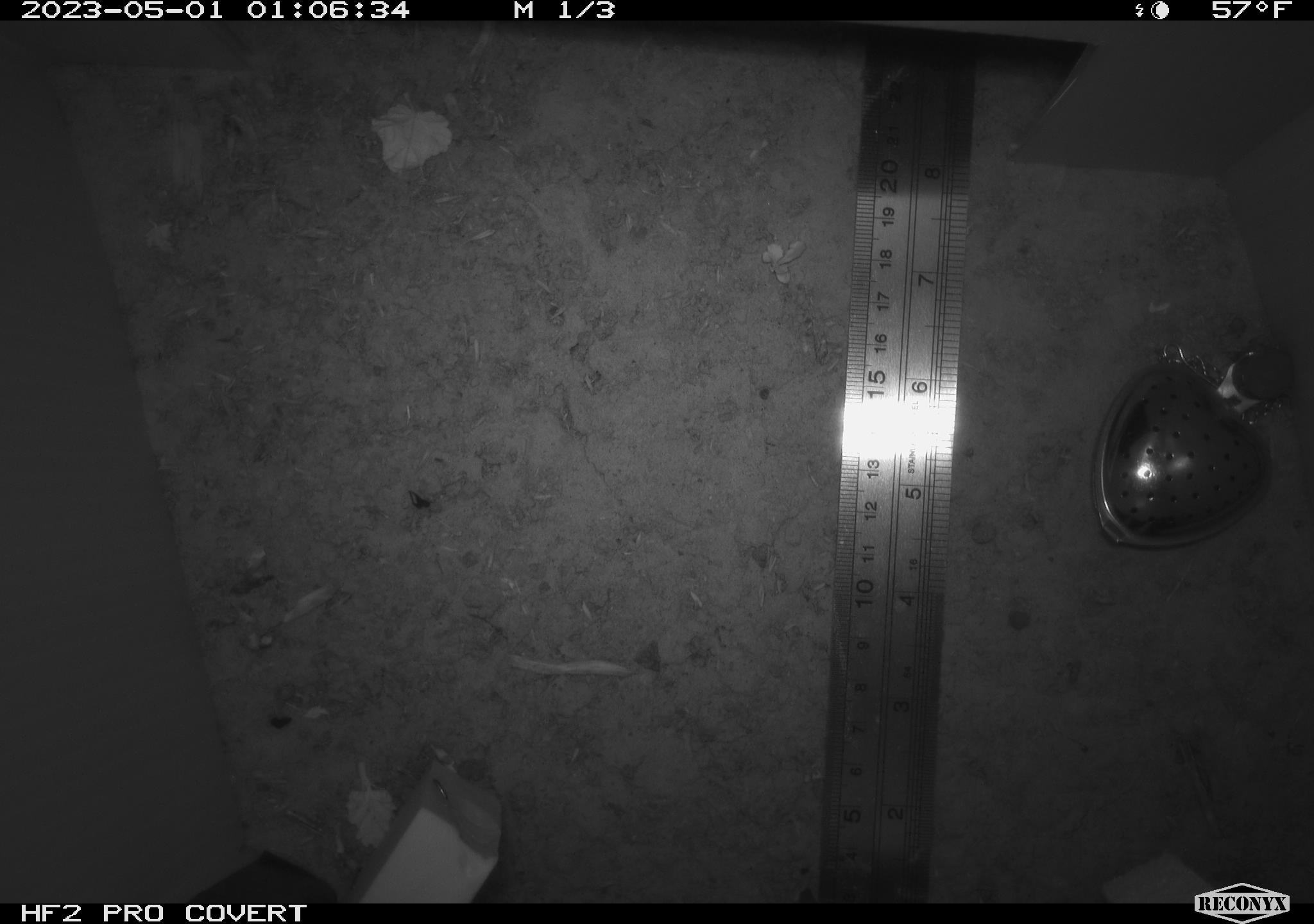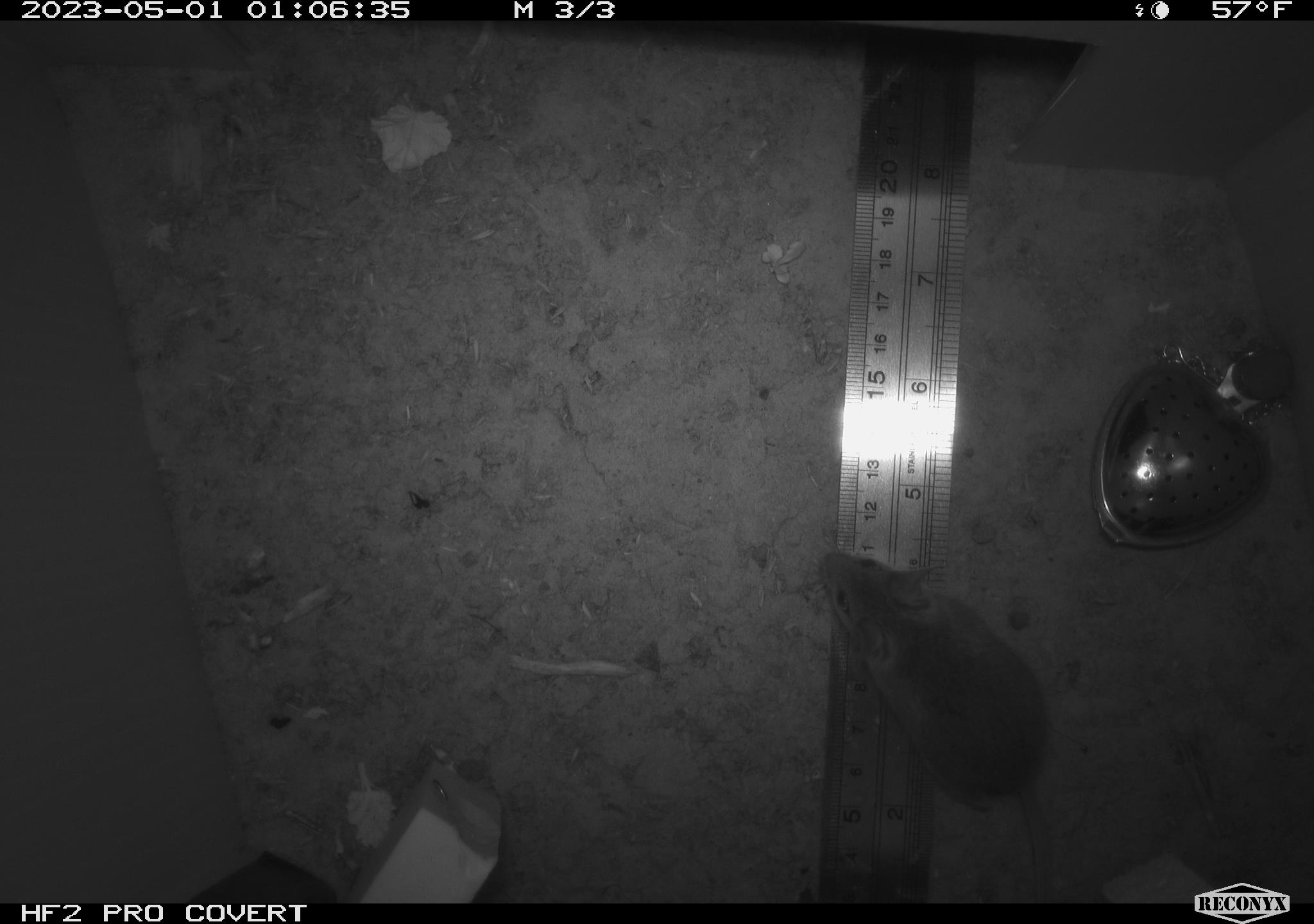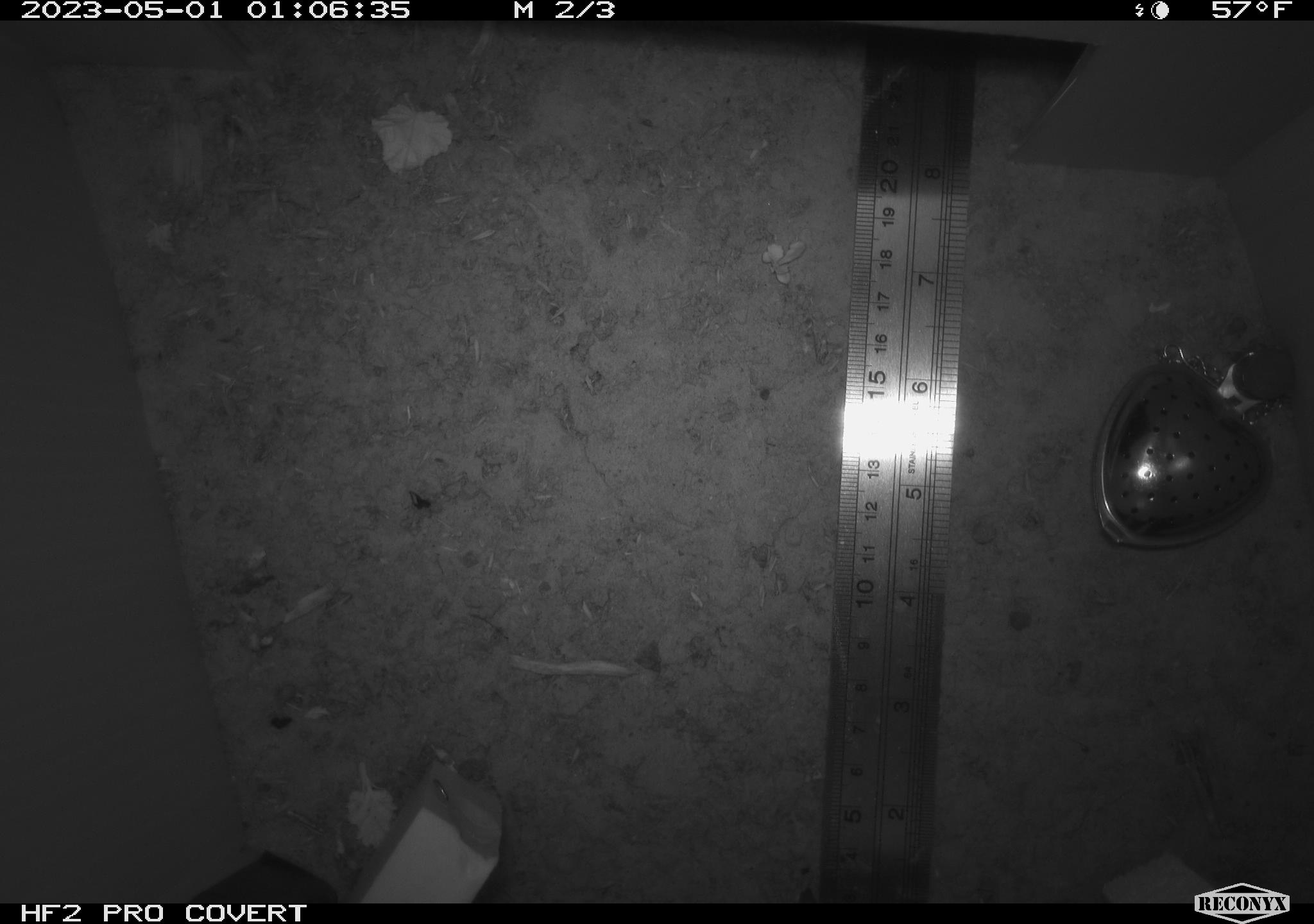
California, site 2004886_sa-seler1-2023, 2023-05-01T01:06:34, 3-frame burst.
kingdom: Animalia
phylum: Chordata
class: Mammalia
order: Rodentia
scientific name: Rodentia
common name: mouse species